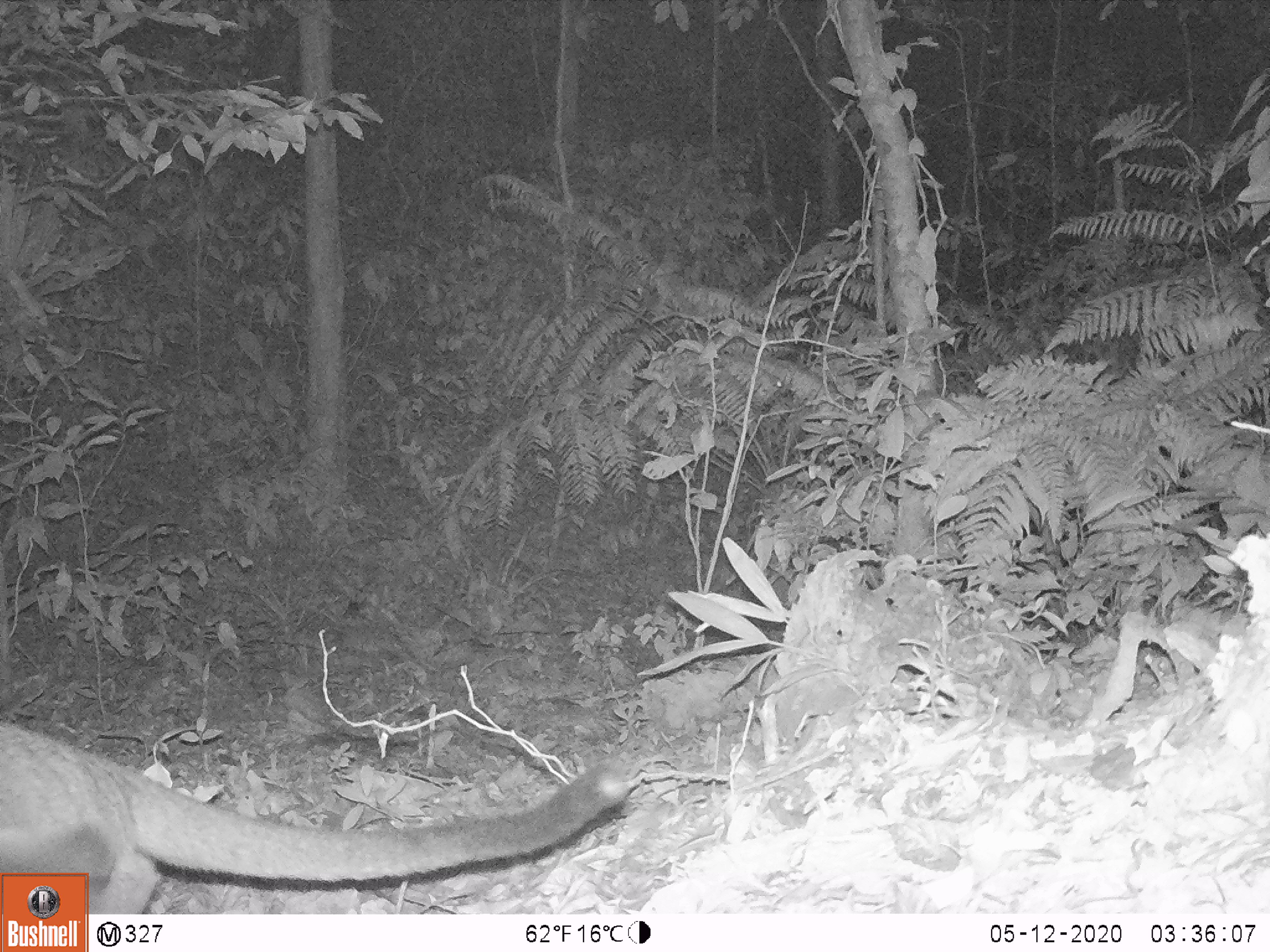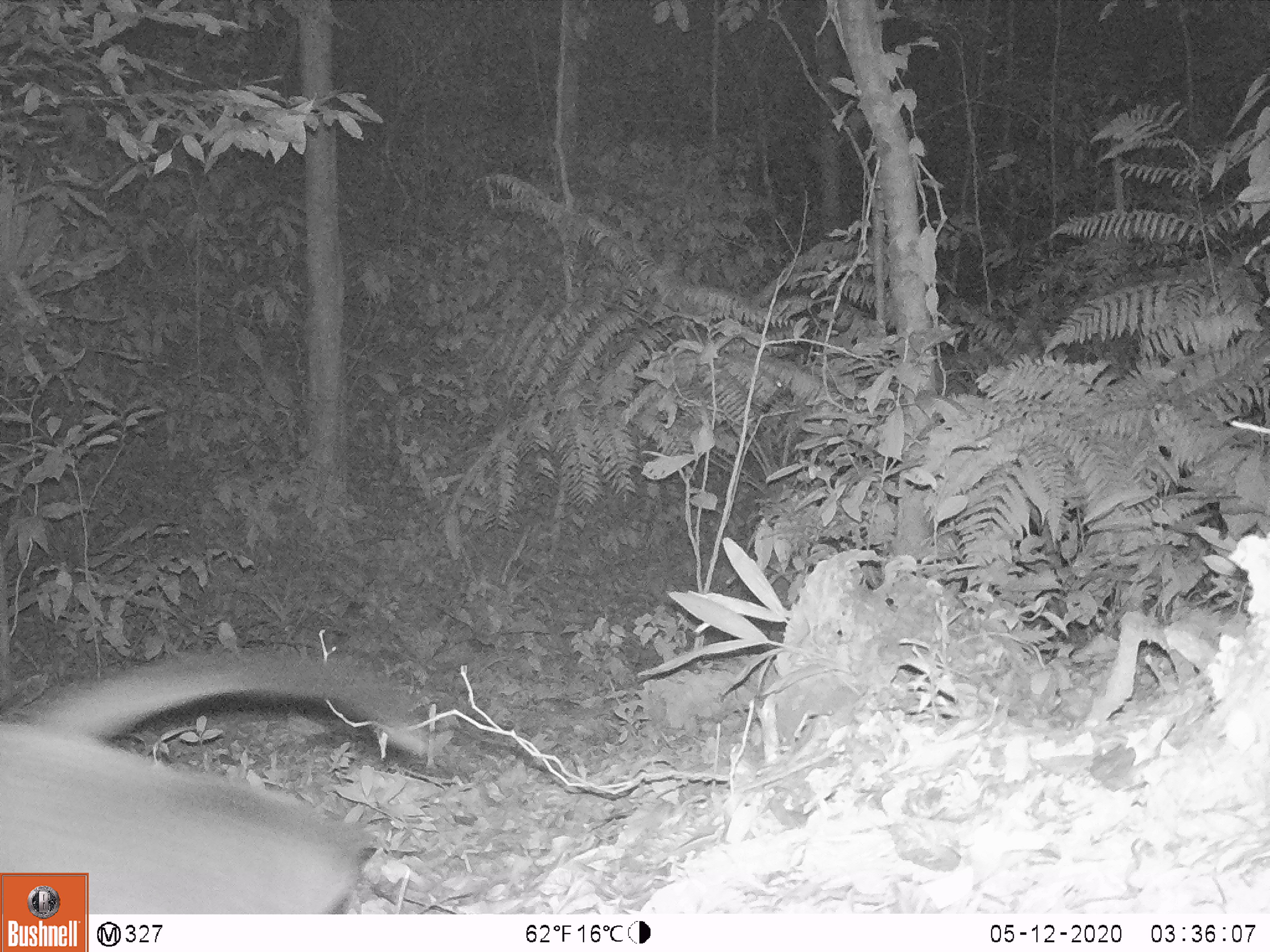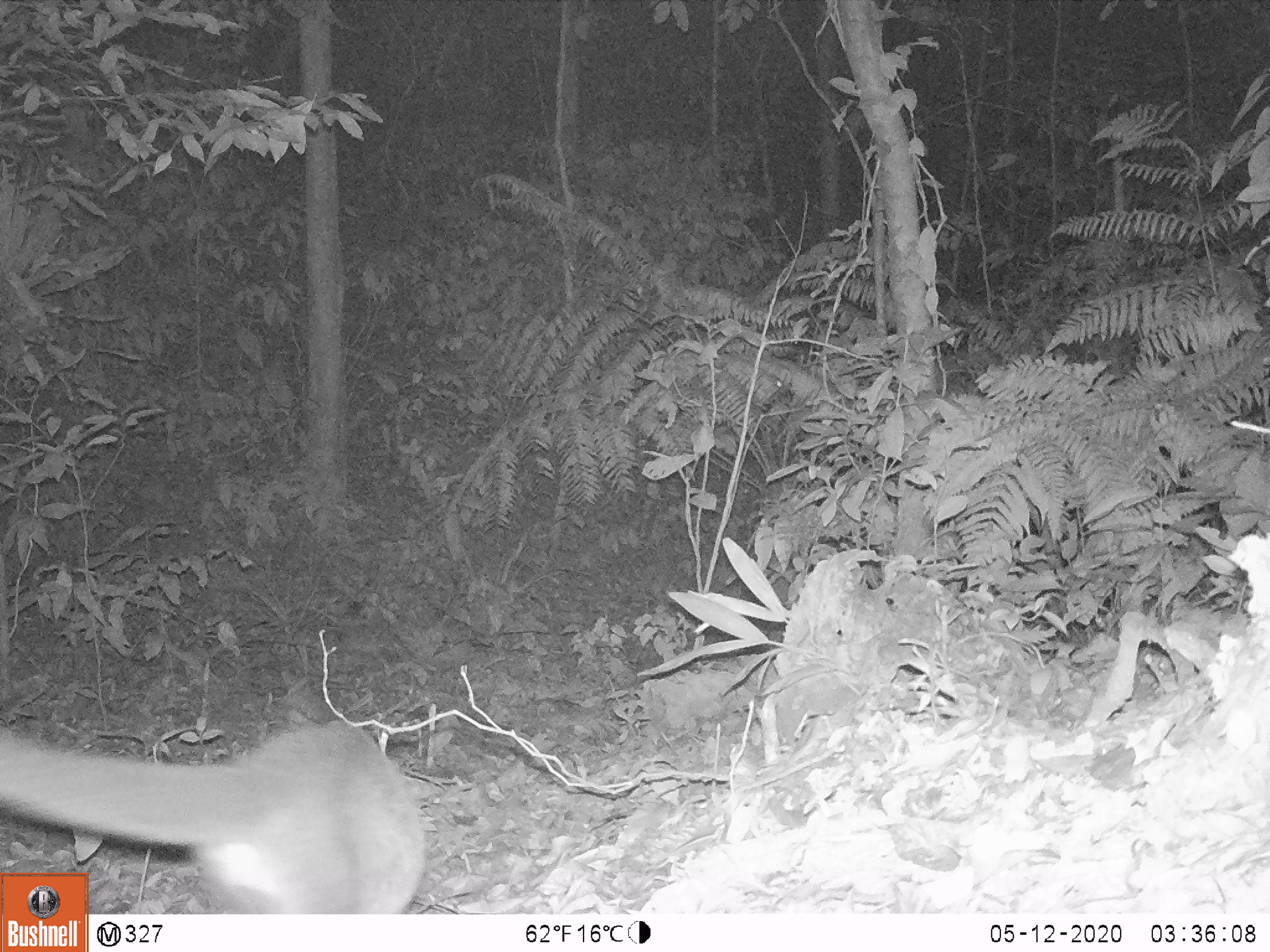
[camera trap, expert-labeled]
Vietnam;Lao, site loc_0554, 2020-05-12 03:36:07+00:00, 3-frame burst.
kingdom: Animalia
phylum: Chordata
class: Mammalia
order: Carnivora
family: Viverridae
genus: Paguma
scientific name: Paguma larvata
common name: masked palm civet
Masked palm civet (Paguma larvata). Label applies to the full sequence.